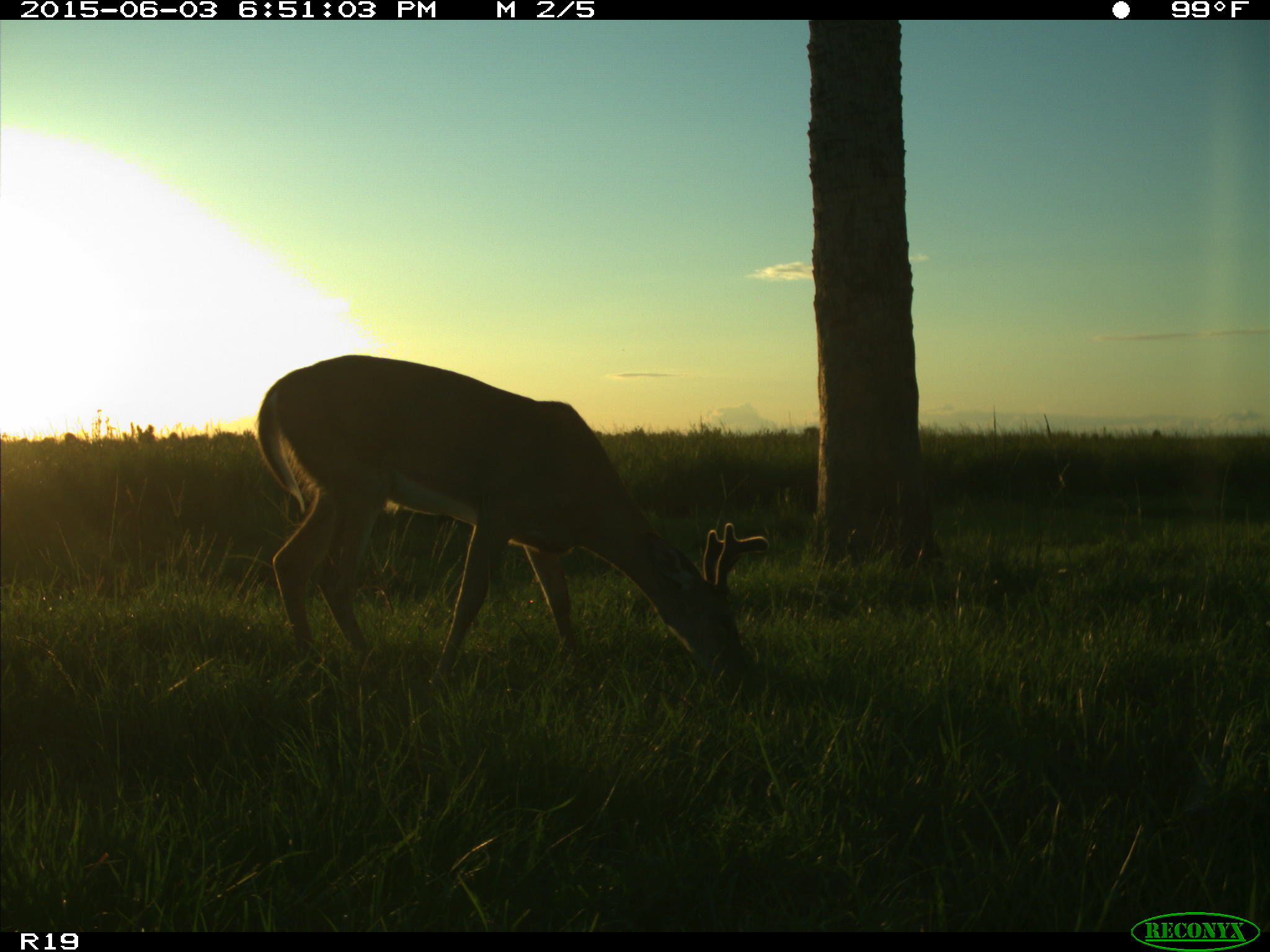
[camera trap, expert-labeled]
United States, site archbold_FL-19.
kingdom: Animalia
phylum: Chordata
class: Mammalia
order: Artiodactyla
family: Cervidae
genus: Odocoileus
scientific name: Odocoileus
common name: deer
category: unidentified deer